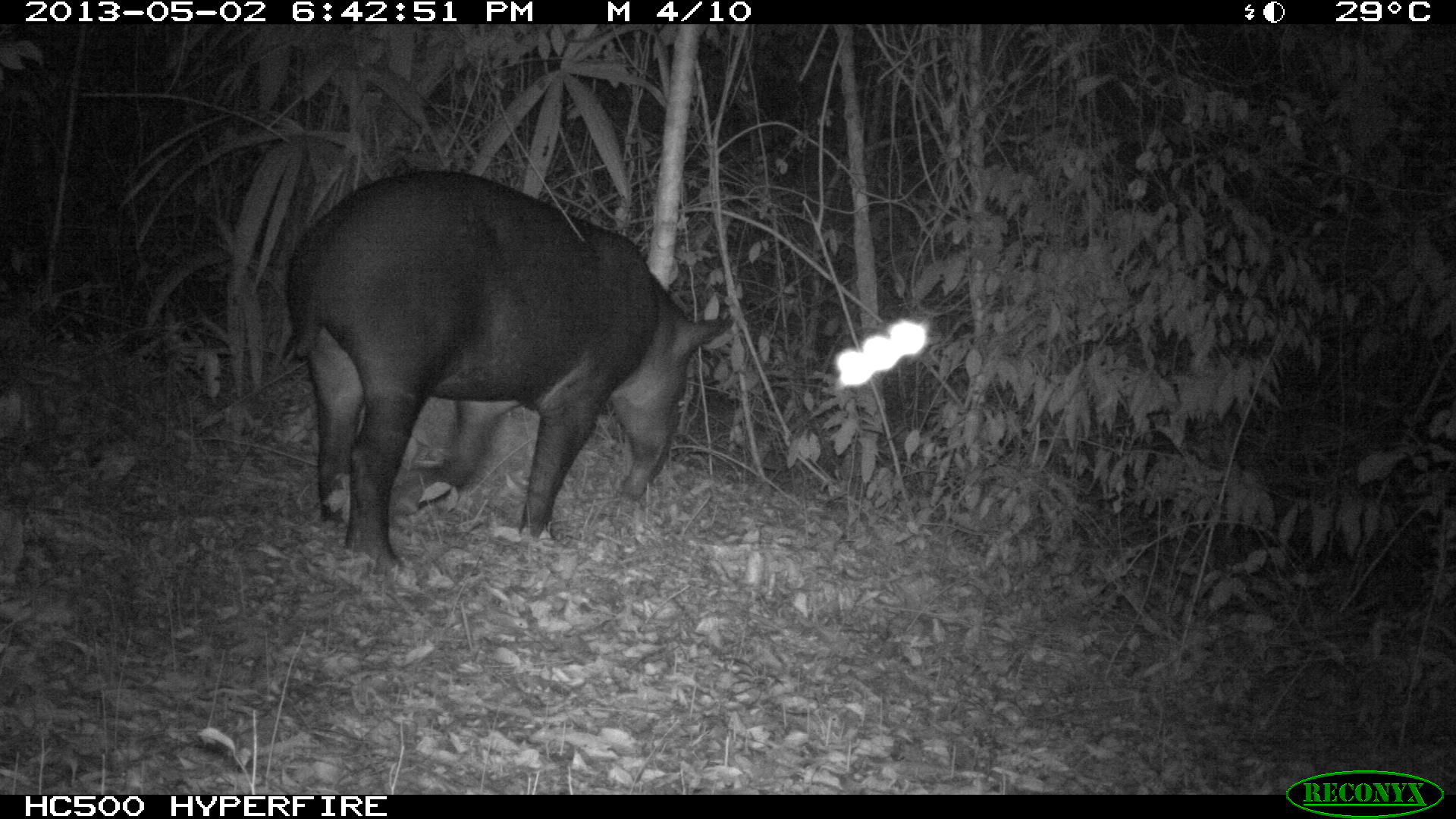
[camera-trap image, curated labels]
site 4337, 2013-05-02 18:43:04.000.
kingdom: Animalia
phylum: Chordata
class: Mammalia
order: Perissodactyla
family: Tapiridae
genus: Tapirus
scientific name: Tapirus bairdii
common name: baird's tapir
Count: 1.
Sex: female.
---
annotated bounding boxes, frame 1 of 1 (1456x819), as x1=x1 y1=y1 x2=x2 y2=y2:
tapirus bairdii: x1=282 y1=156 x2=734 y2=575